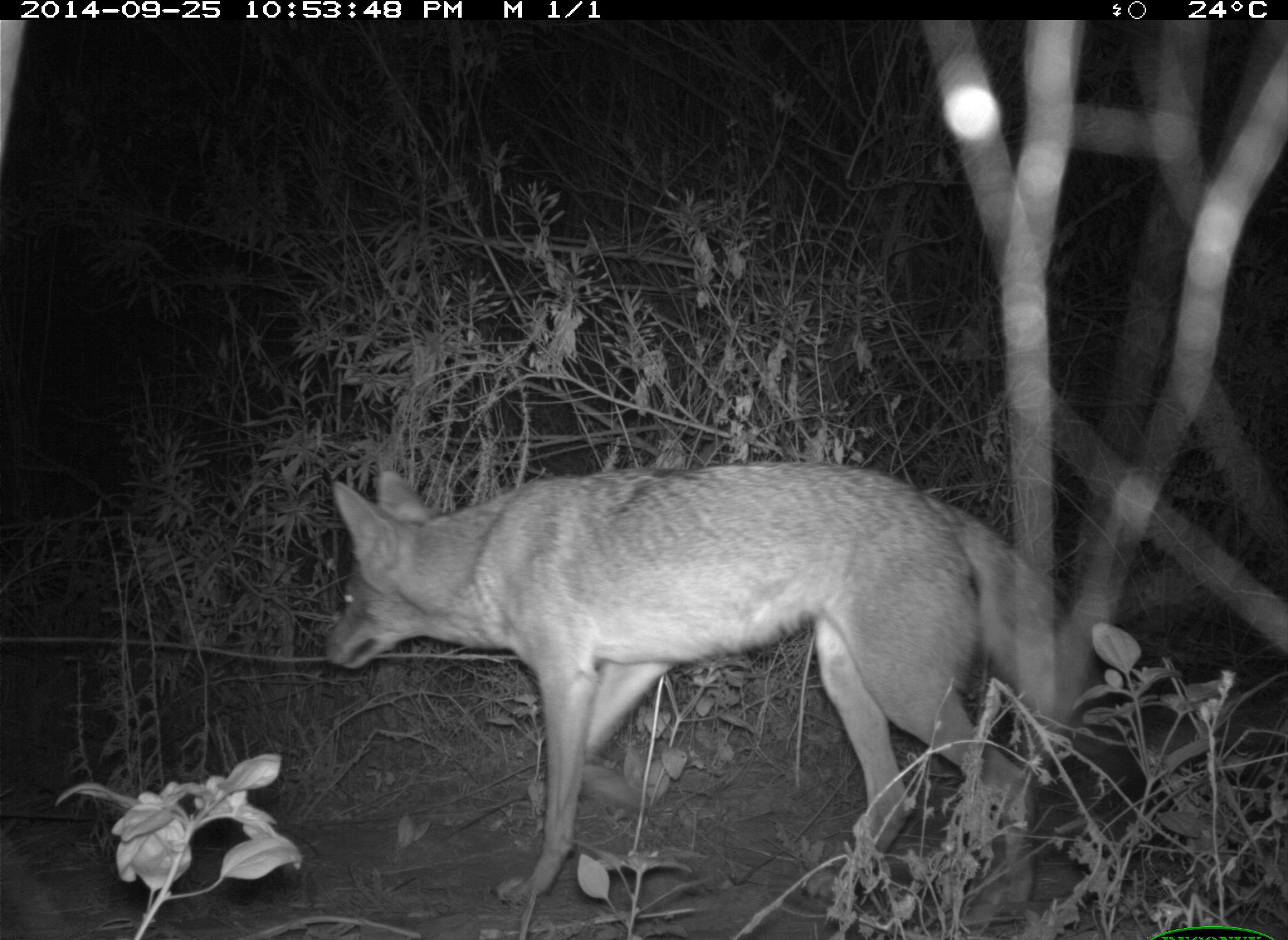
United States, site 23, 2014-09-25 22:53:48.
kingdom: Animalia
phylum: Chordata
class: Mammalia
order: Carnivora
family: Canidae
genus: Canis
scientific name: Canis latrans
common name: coyote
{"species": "coyote (Canis latrans)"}